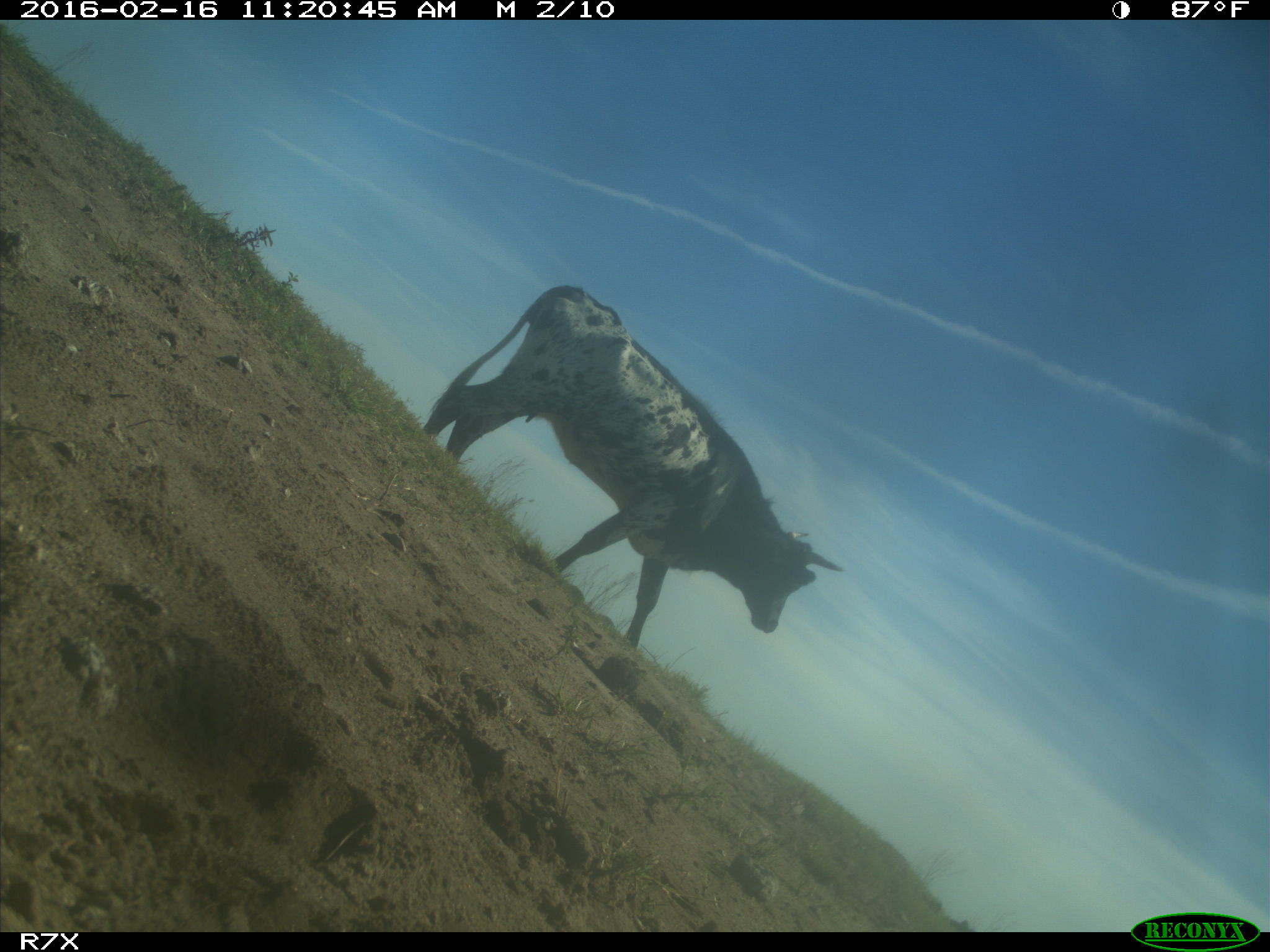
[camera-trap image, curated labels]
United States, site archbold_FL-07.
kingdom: Animalia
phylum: Chordata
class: Mammalia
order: Artiodactyla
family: Bovidae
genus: Bos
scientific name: Bos taurus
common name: domestic cow